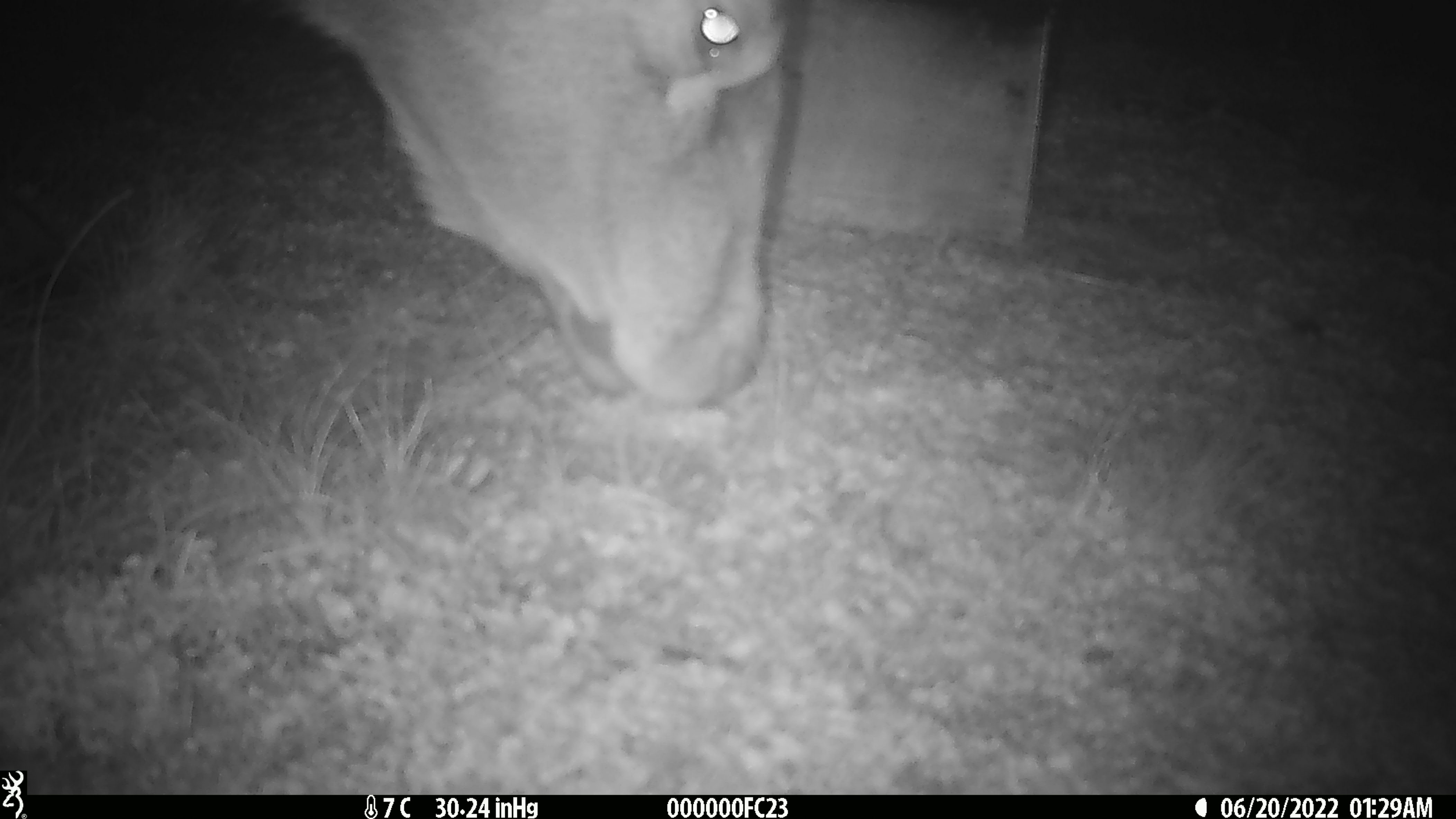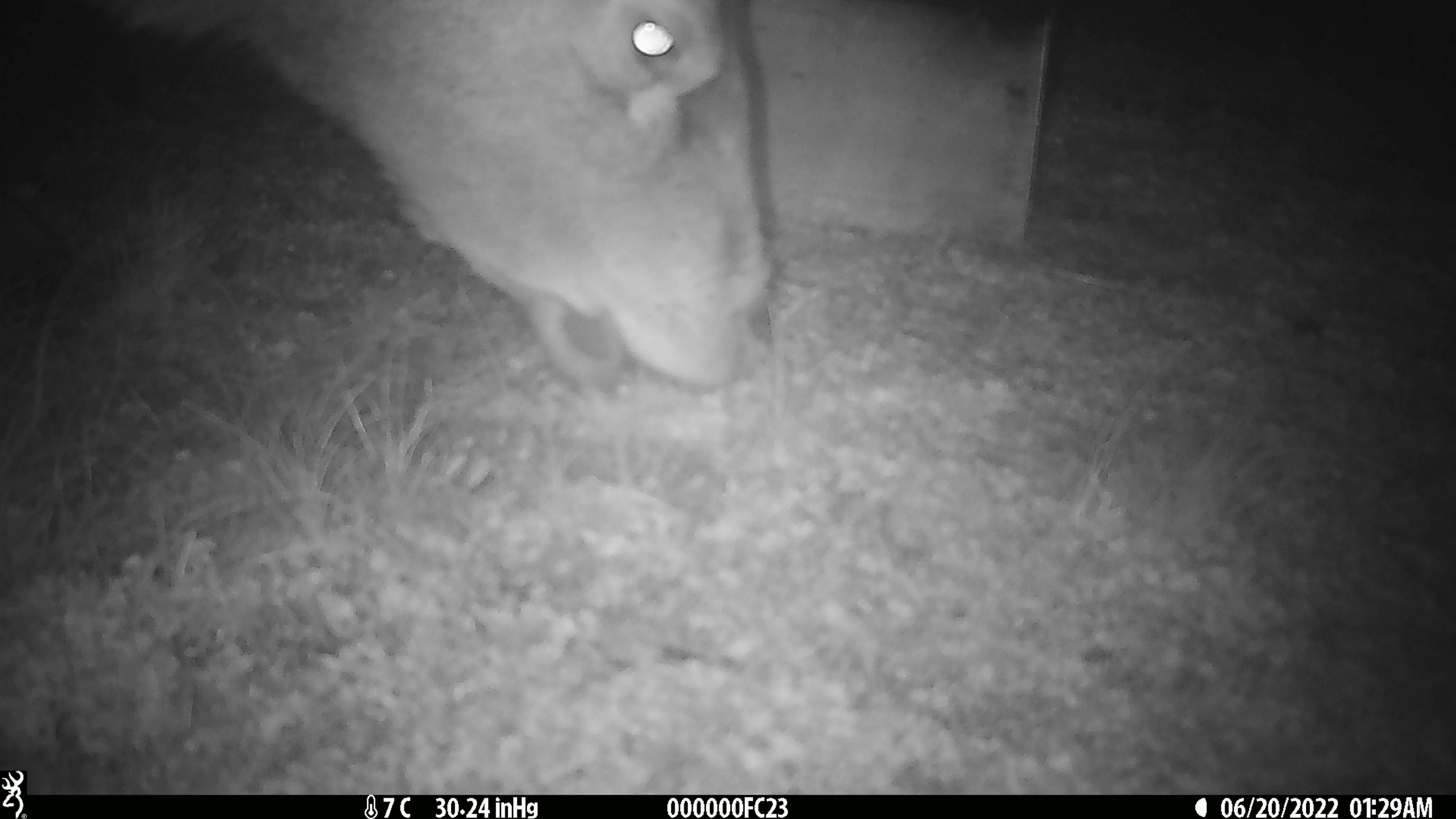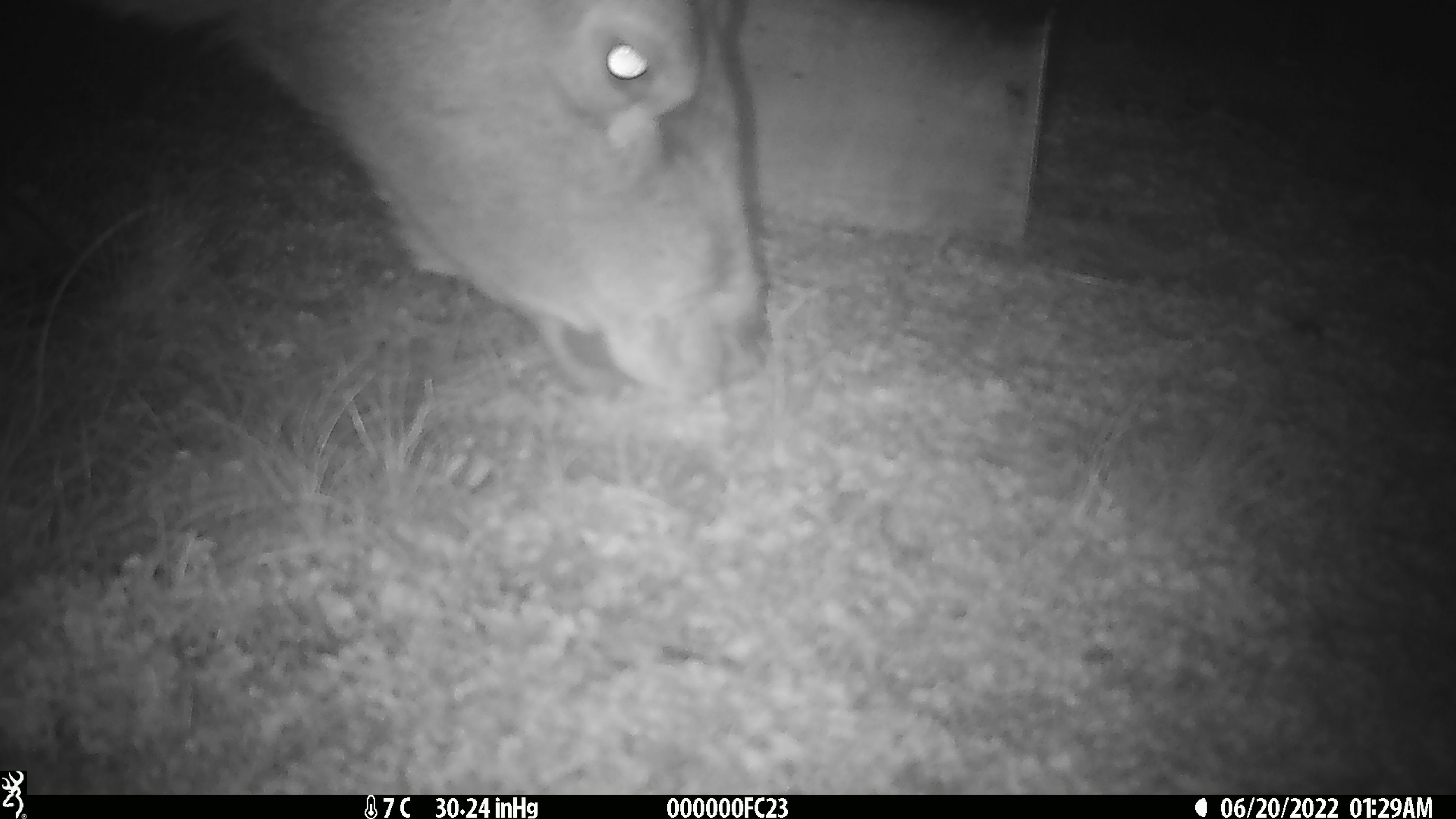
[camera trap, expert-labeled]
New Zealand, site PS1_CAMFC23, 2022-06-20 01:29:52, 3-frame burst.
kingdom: Animalia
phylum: Chordata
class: Mammalia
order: Artiodactyla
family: Cervidae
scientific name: Cervidae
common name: deer